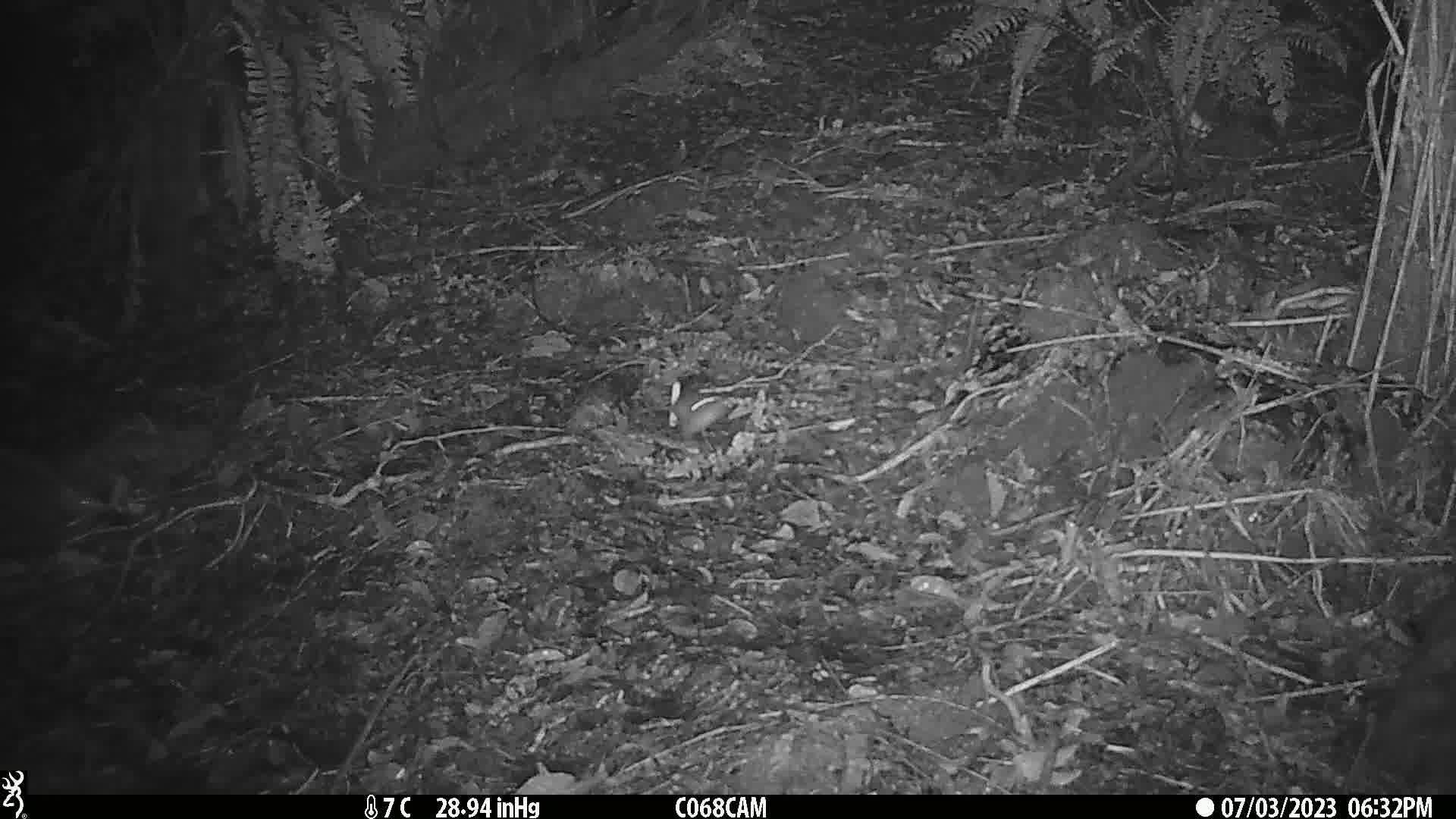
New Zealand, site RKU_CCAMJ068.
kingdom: Animalia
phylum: Chordata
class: Mammalia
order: Rodentia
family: Muridae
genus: Rattus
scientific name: Rattus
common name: rat